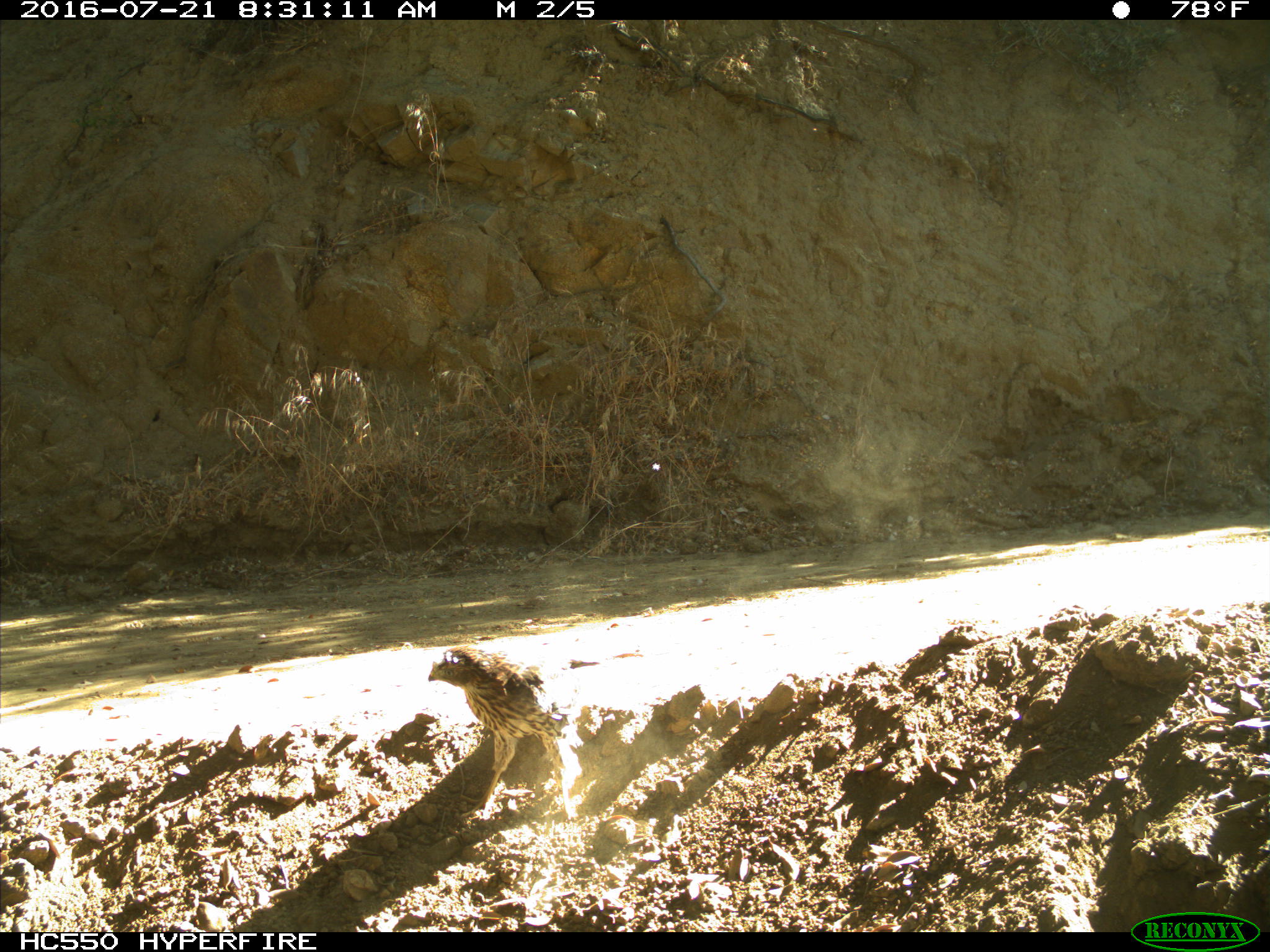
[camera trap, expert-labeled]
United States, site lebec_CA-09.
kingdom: Animalia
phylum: Chordata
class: Aves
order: Accipitriformes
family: Accipitridae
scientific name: Accipitridae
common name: acciptirids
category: unidentified accipitrid